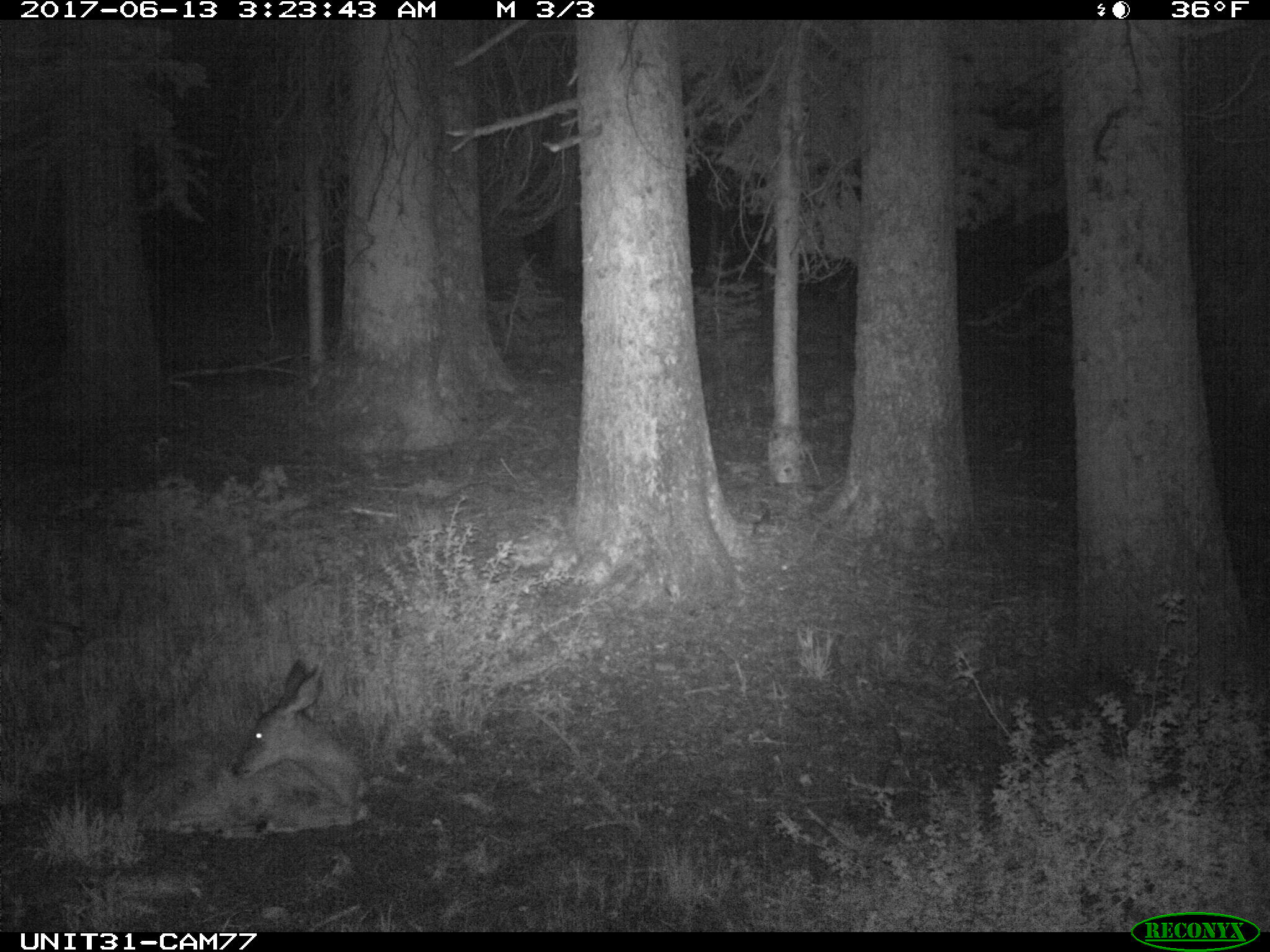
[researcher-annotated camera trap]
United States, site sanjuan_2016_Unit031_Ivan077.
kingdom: Animalia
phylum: Chordata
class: Mammalia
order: Artiodactyla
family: Cervidae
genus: Odocoileus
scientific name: Odocoileus hemionus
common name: mule deer